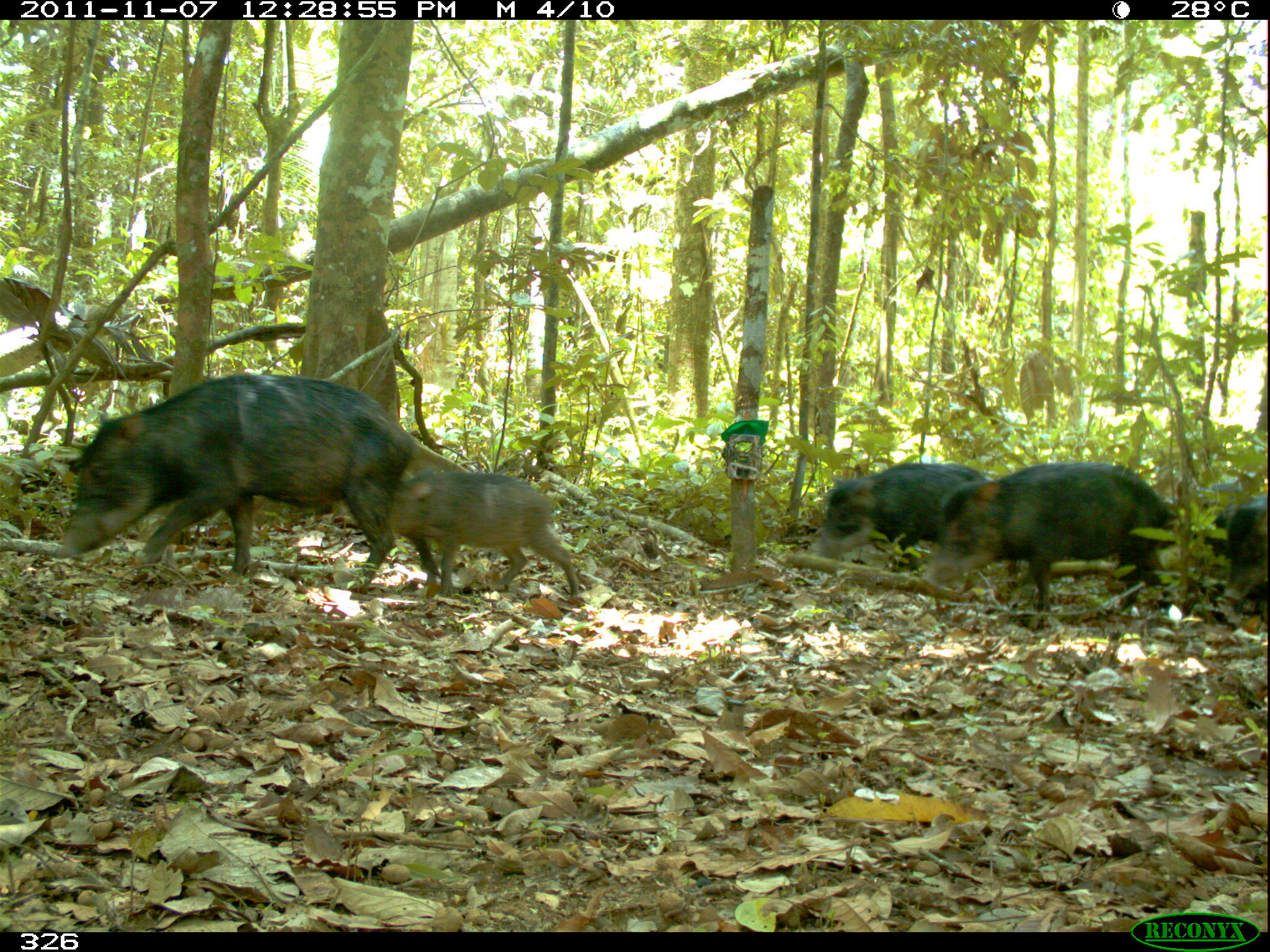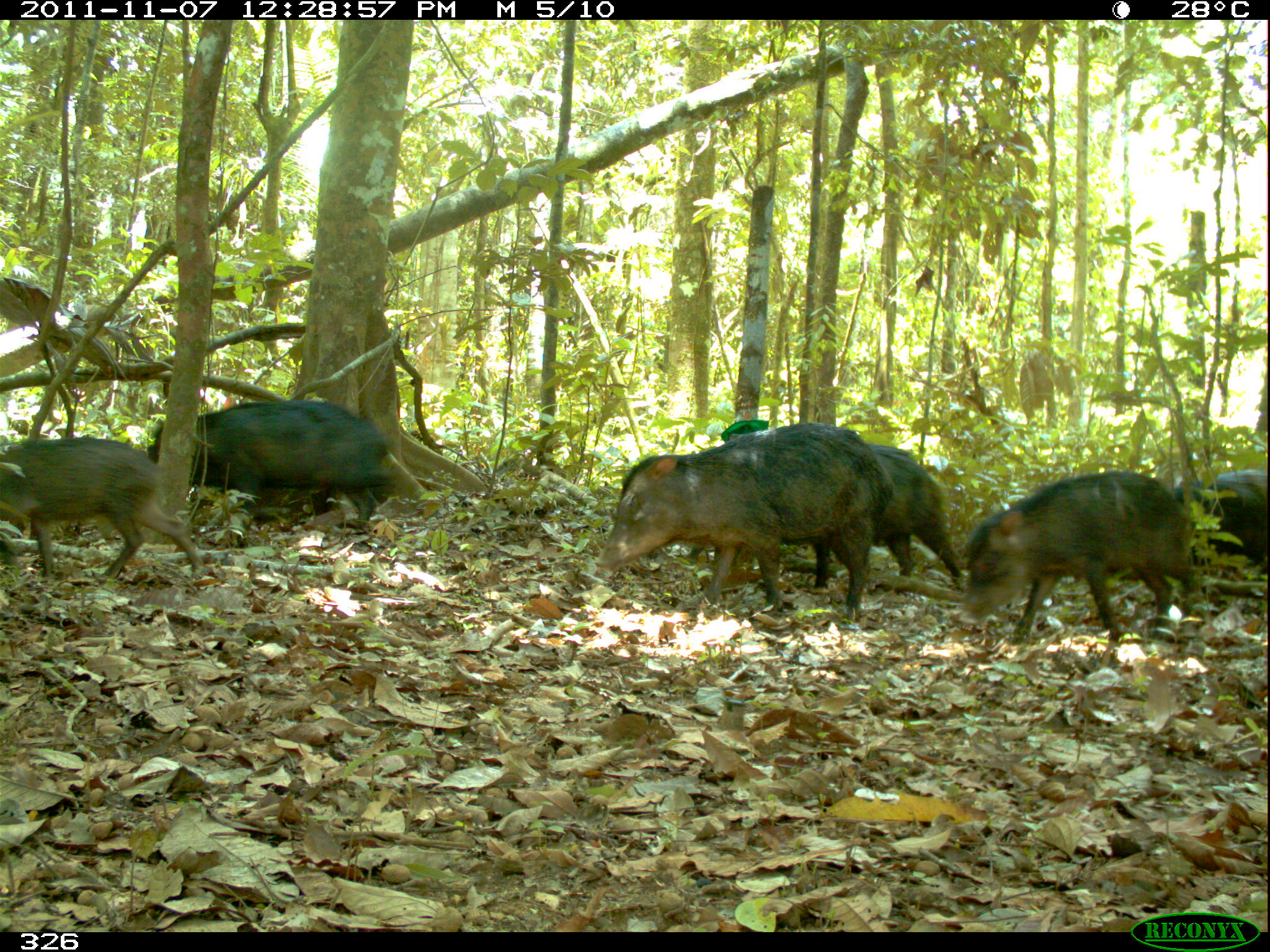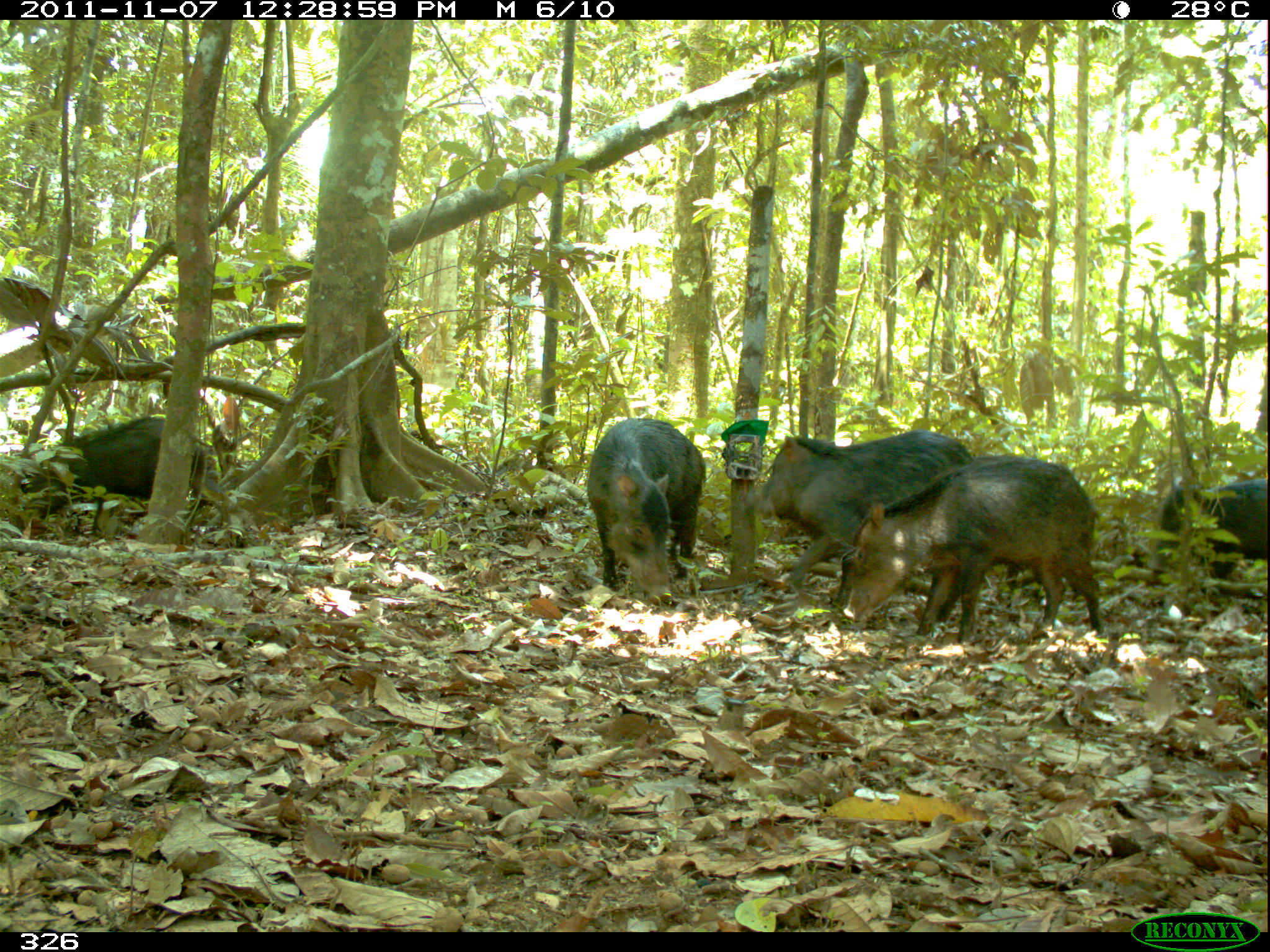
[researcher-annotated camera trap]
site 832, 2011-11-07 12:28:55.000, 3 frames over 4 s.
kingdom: Animalia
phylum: Chordata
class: Mammalia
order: Artiodactyla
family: Tayassuidae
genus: Tayassu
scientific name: Tayassu pecari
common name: white-lipped peccary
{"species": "Tayassu pecari (white-lipped peccary)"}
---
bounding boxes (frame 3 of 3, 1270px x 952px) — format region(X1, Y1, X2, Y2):
tayassu pecari: region(836, 455, 1105, 645); region(746, 428, 972, 606); region(20, 415, 231, 538); region(586, 418, 706, 609); region(1158, 479, 1270, 594)